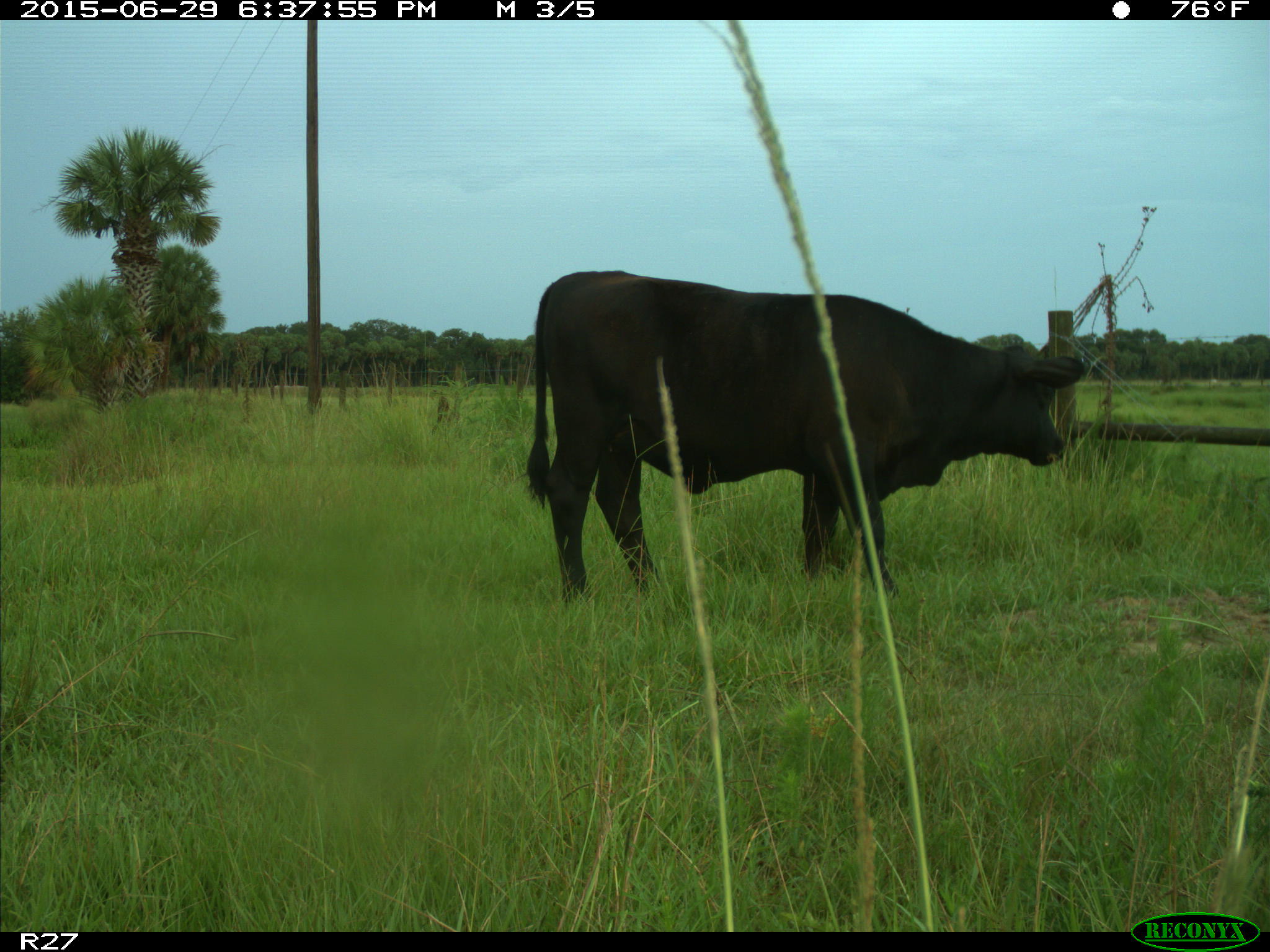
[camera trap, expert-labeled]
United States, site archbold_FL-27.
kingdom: Animalia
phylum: Chordata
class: Mammalia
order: Artiodactyla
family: Bovidae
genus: Bos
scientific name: Bos taurus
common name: domestic cow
Bos taurus (domestic cow).